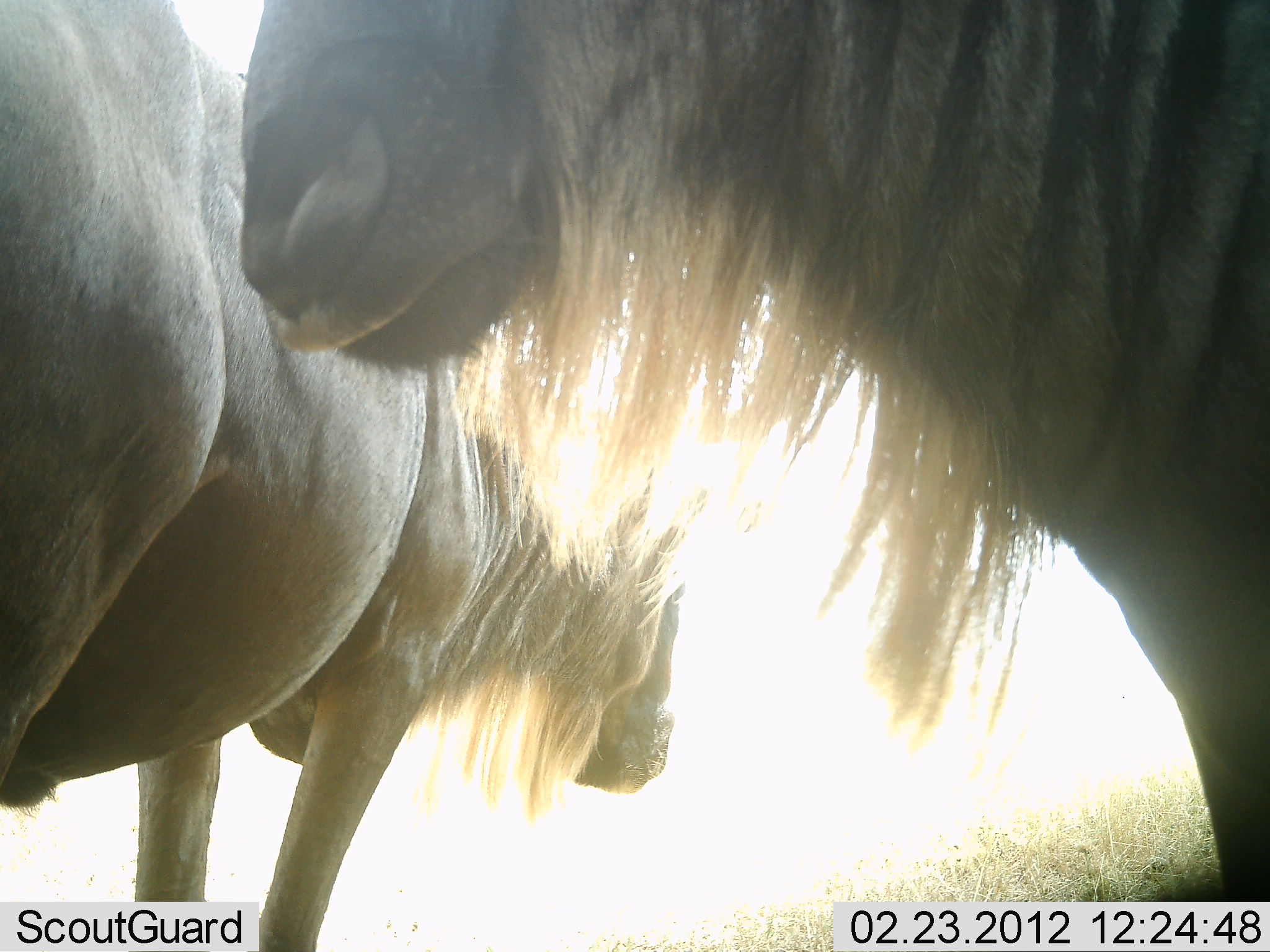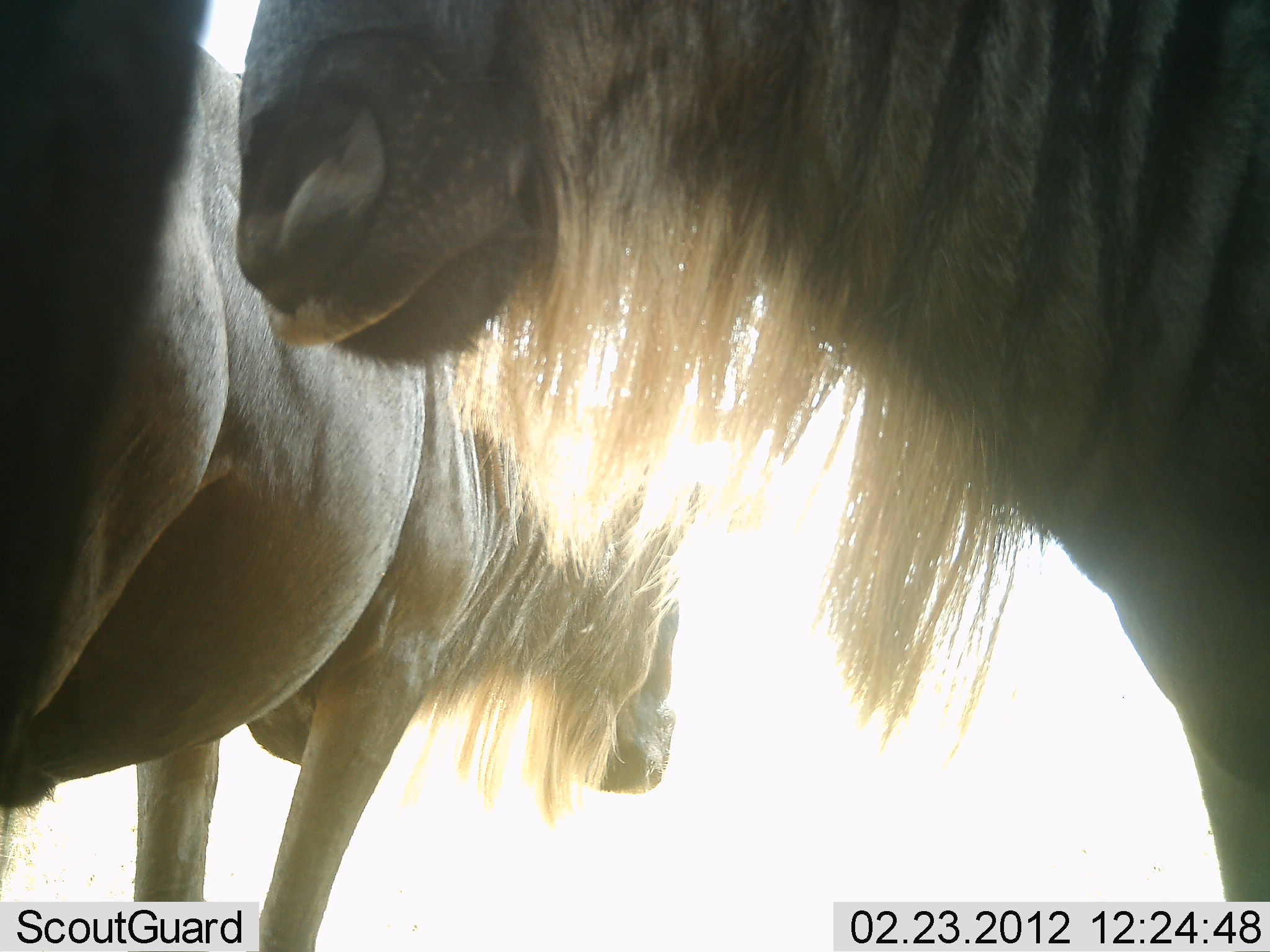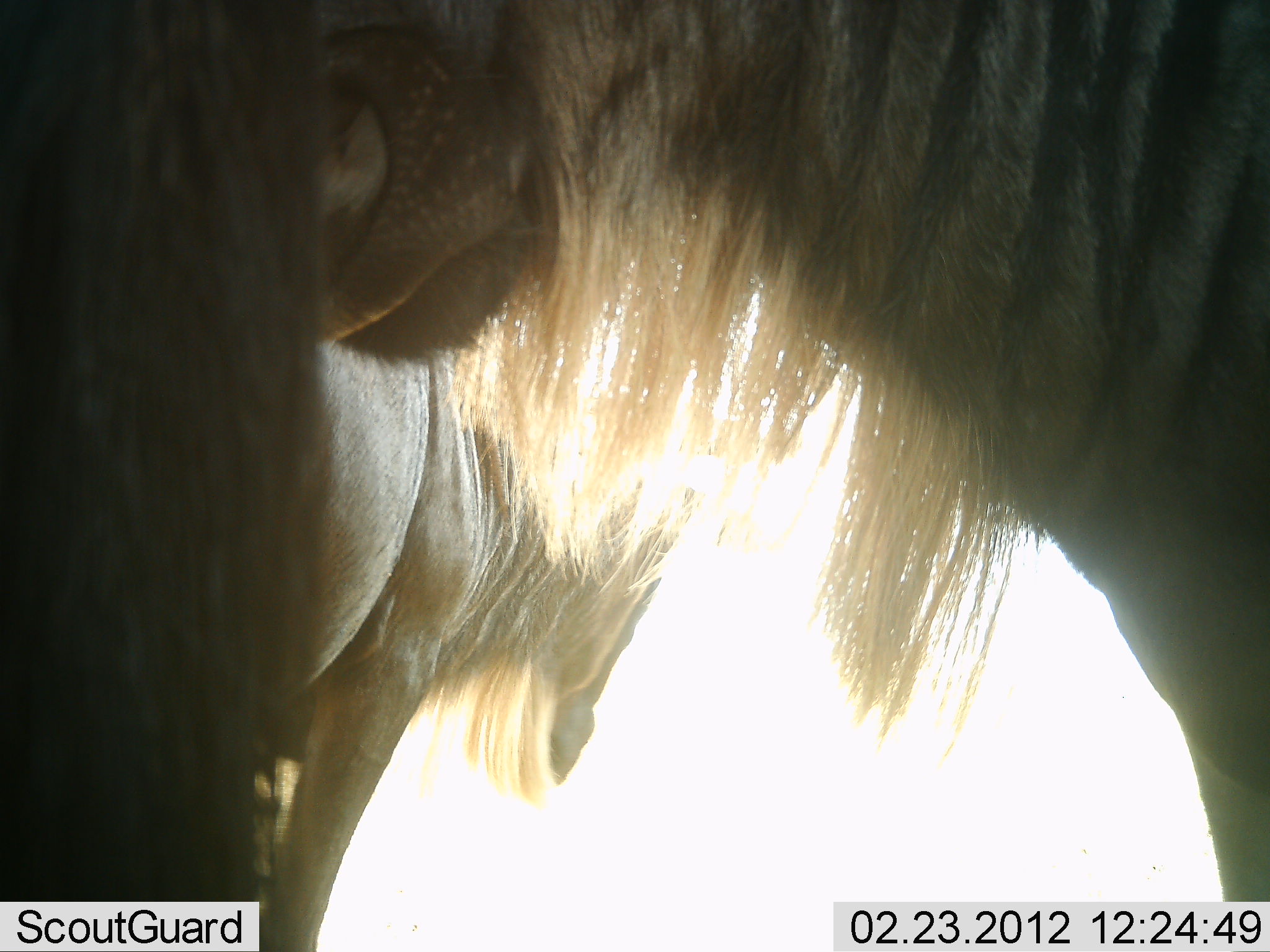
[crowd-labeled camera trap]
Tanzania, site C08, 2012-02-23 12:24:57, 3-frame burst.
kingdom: Animalia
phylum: Chordata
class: Mammalia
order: Artiodactyla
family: Bovidae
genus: Connochaetes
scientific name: Connochaetes taurinus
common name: blue wildebeest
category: wildebeest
Wildebeest (blue wildebeest) (Connochaetes taurinus), count 2. Behavior (volunteer vote fractions): standing 100%, resting 14%, moving 0%, interacting 7%. Young present (vote fraction): 0%. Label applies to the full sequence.